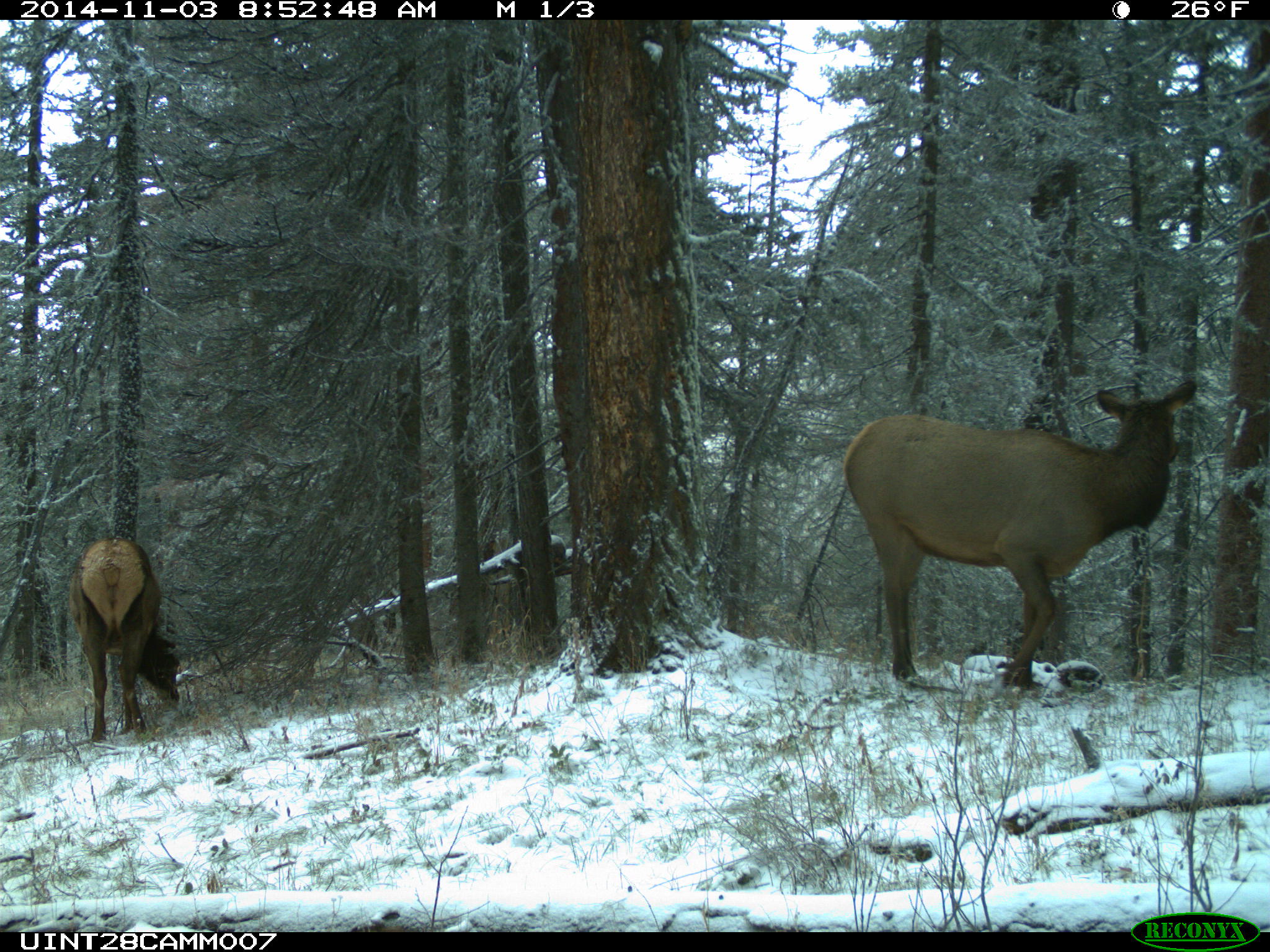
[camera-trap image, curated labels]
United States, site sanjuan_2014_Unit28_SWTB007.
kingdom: Animalia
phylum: Chordata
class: Mammalia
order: Artiodactyla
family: Cervidae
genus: Cervus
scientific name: Cervus elaphus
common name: red deer